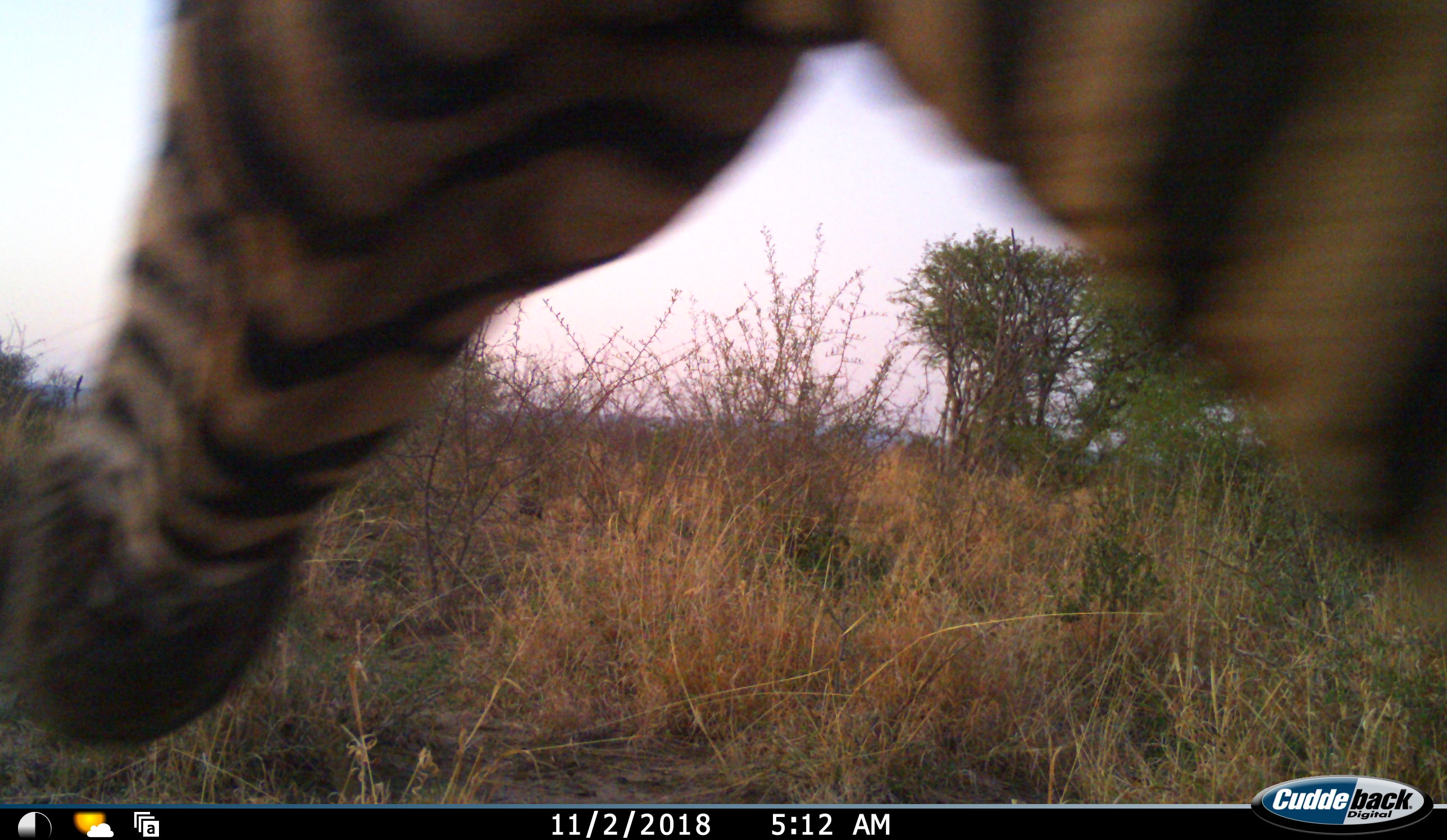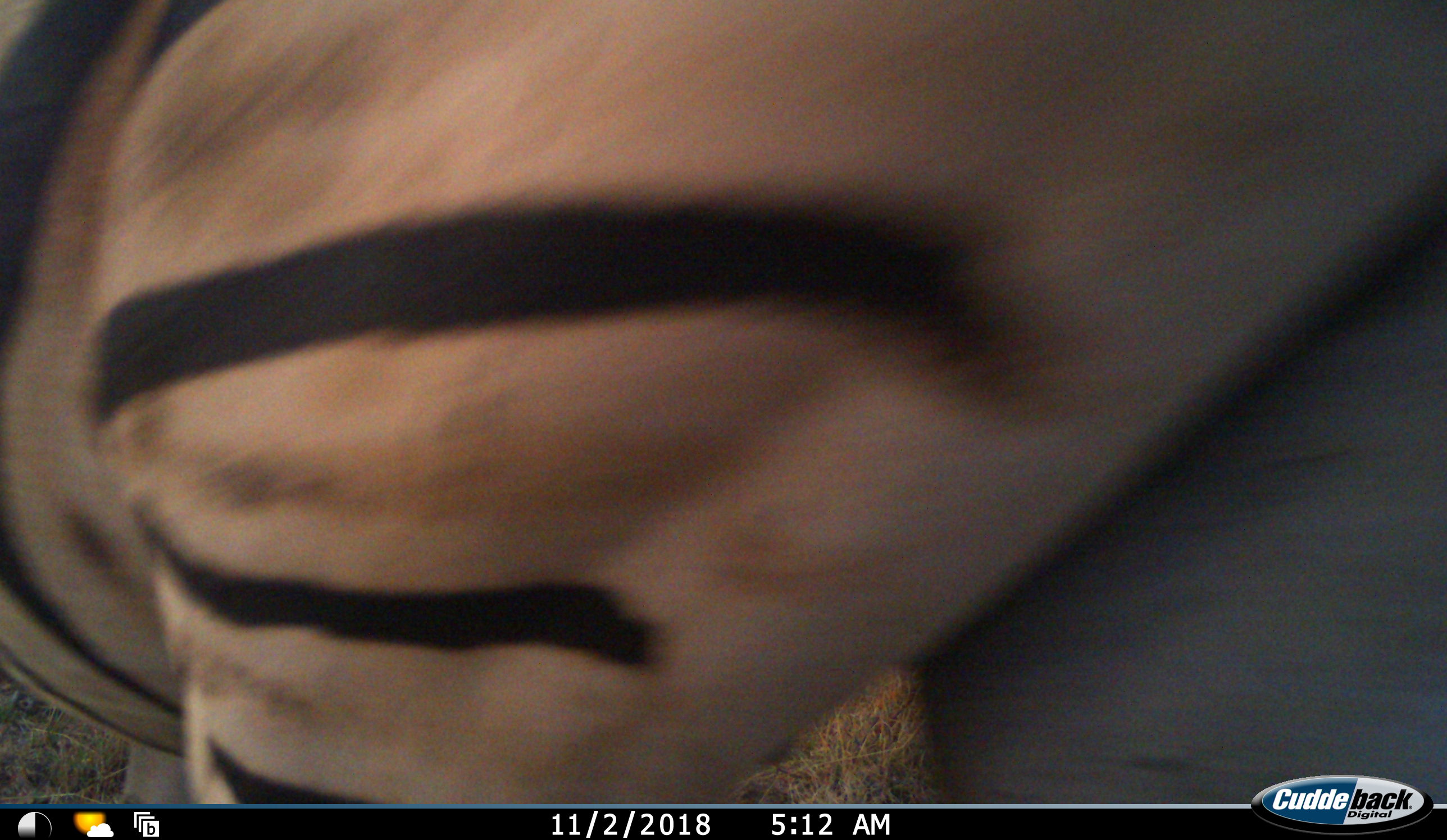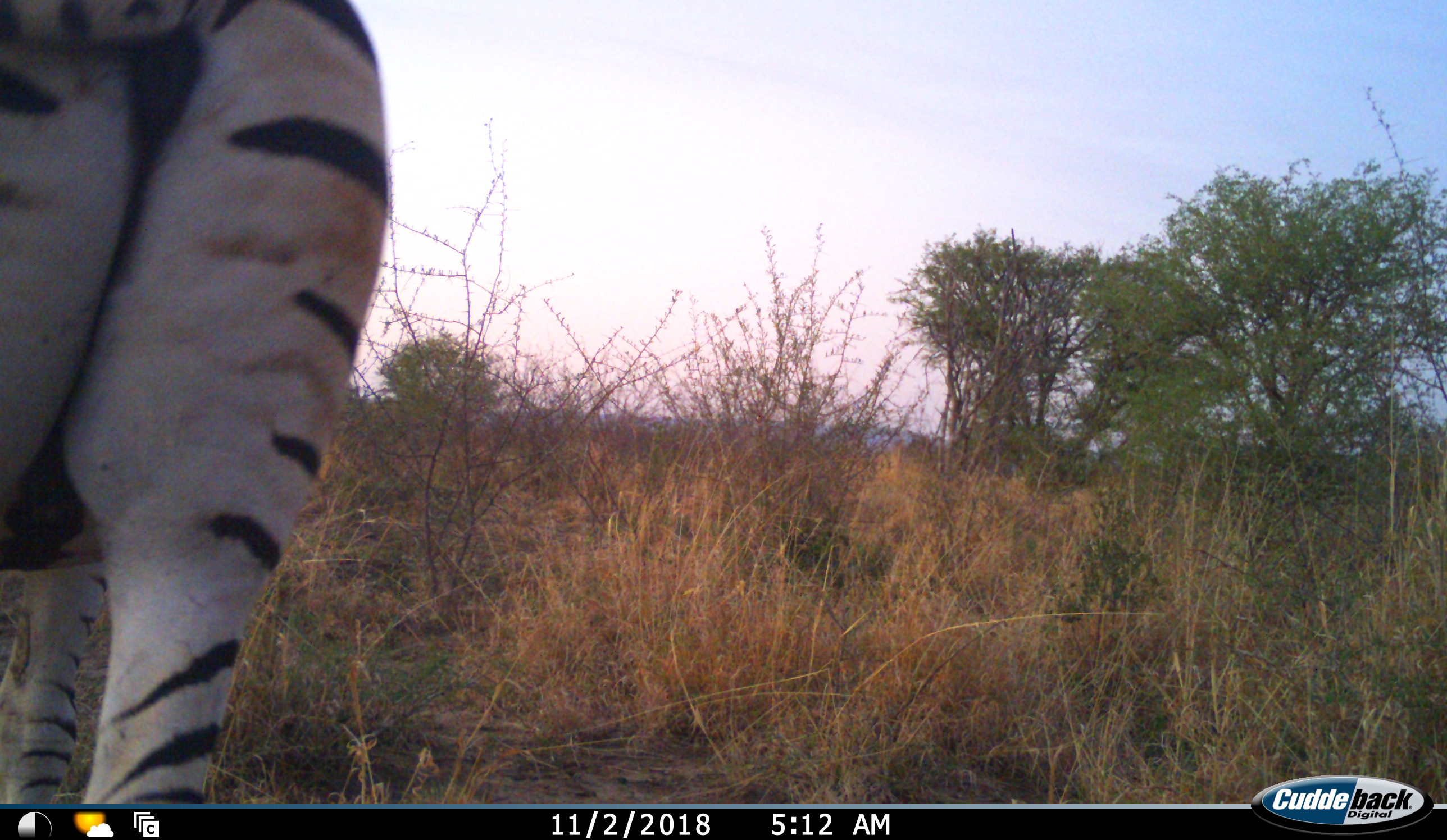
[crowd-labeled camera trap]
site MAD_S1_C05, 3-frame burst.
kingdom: Animalia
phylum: Chordata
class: Mammalia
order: Perissodactyla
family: Equidae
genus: Equus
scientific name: Equus quagga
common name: plains zebra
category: zebraplains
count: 1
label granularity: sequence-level